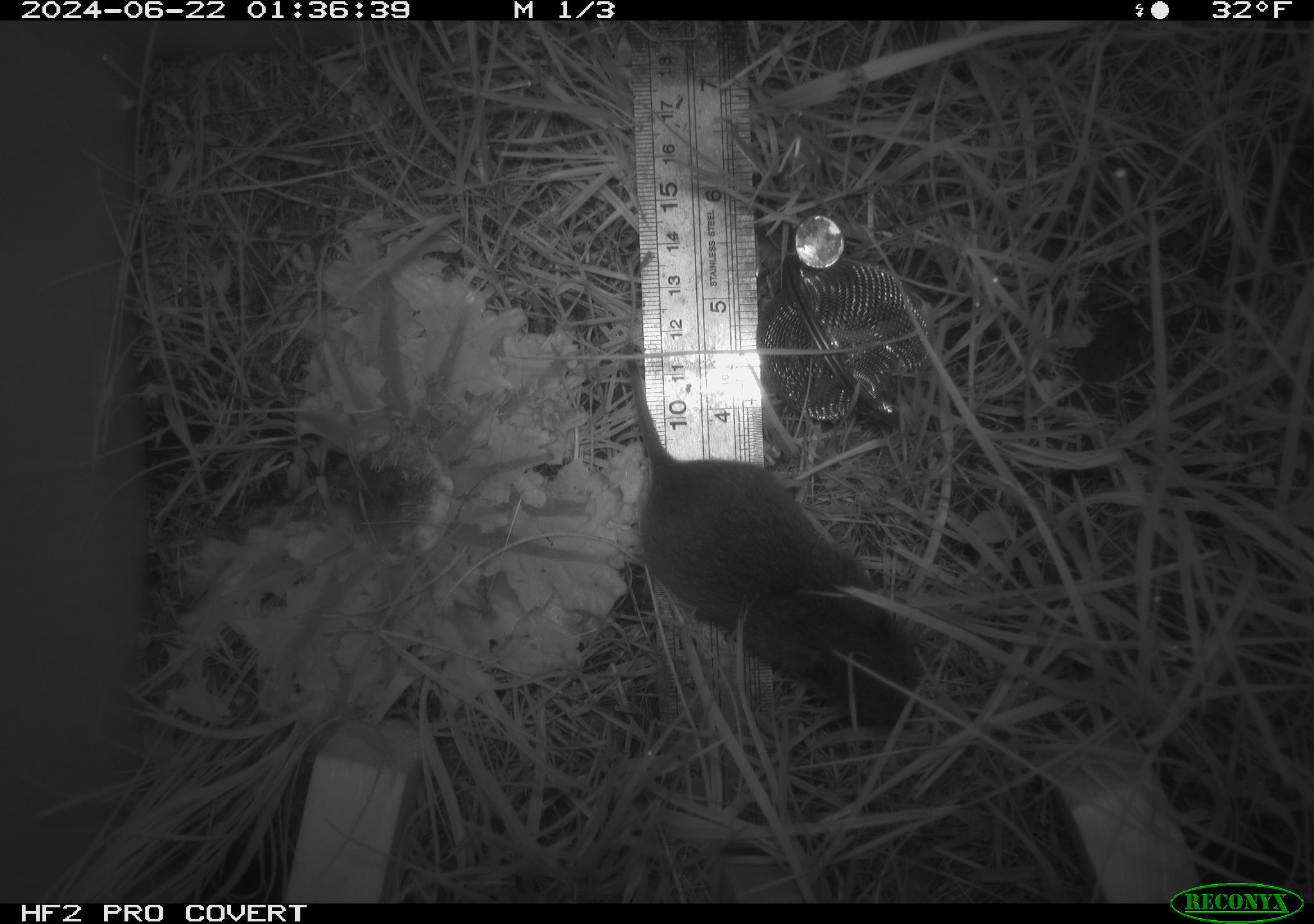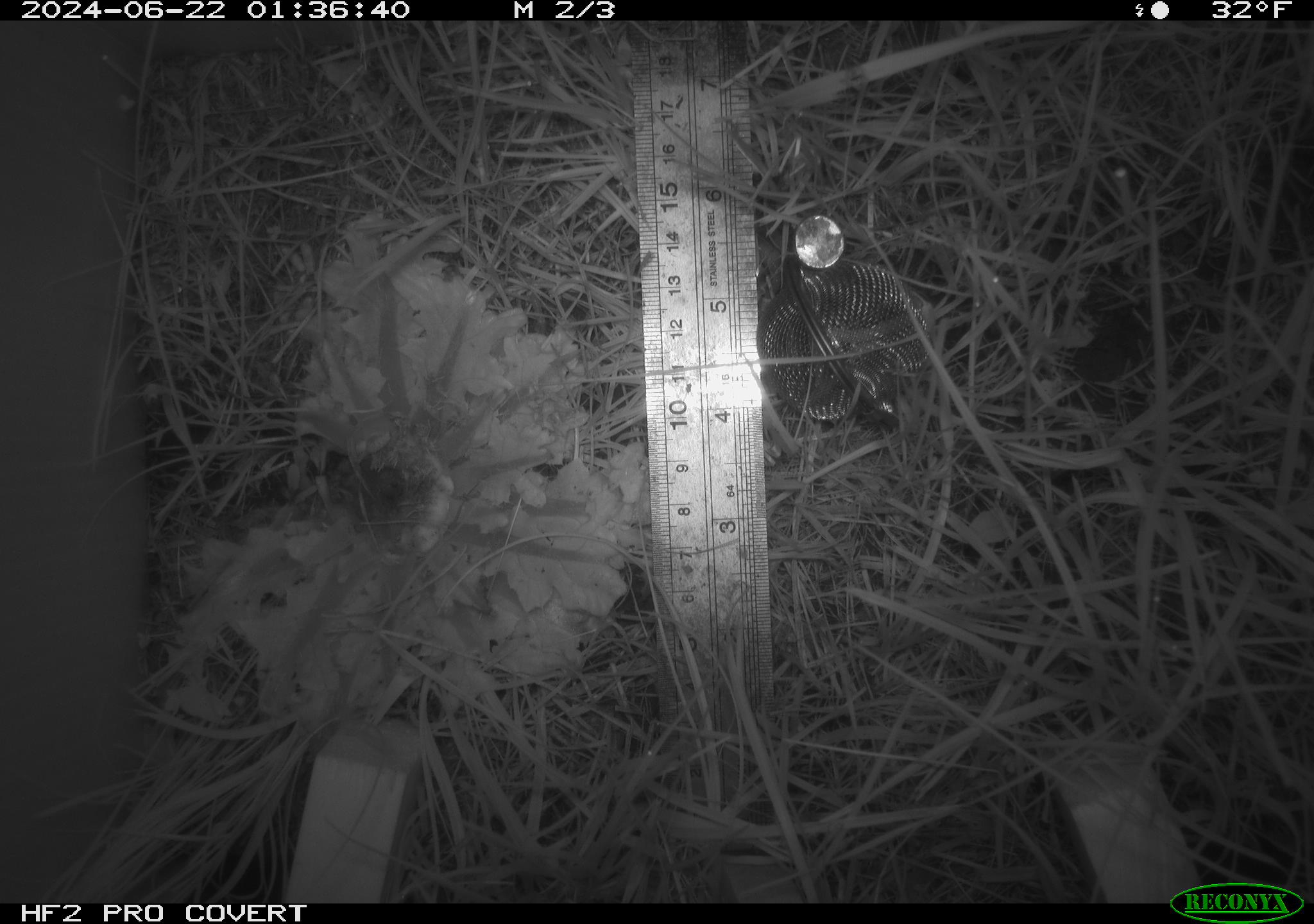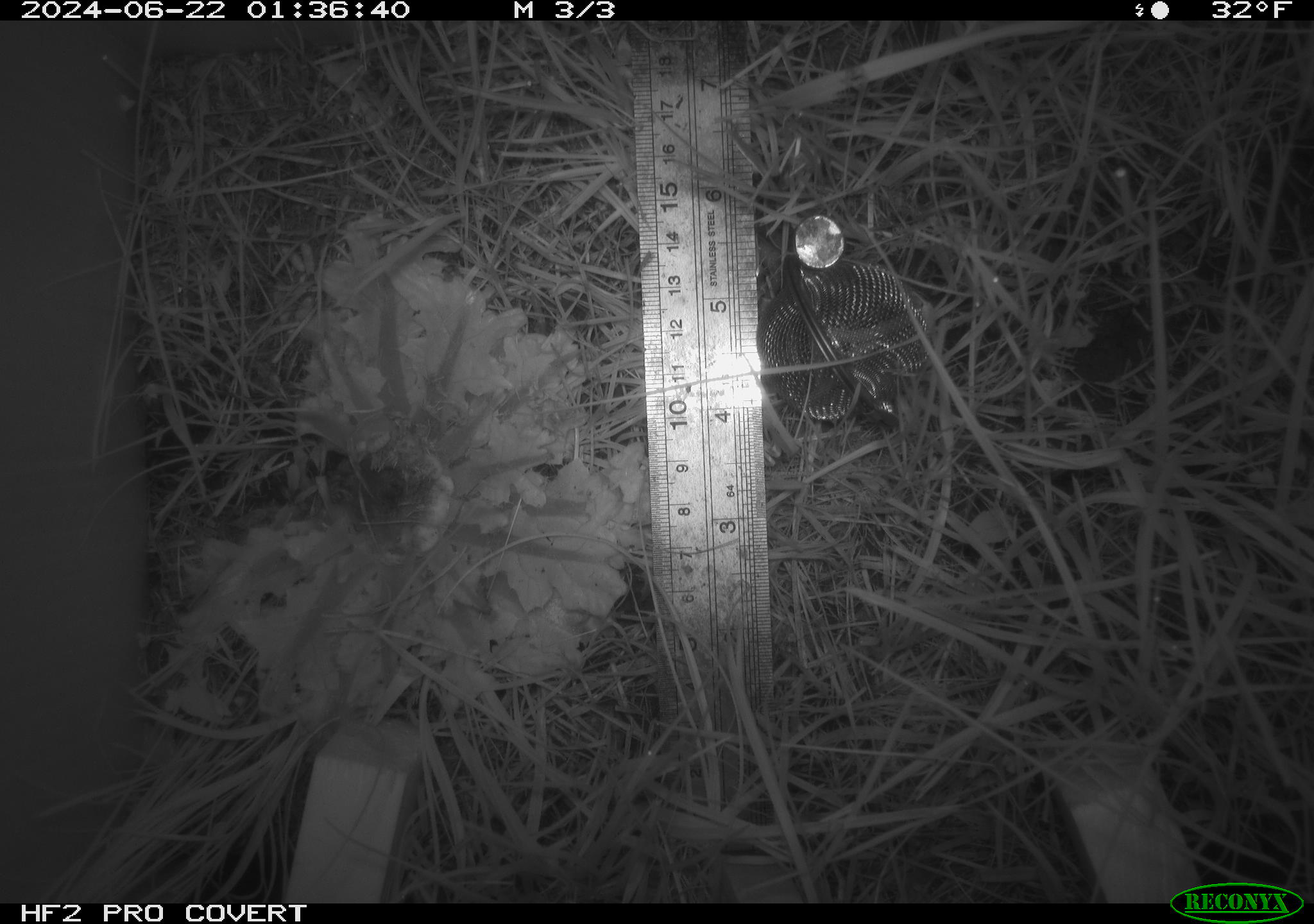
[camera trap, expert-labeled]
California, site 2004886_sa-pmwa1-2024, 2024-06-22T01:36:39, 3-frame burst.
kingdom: Animalia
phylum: Chordata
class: Mammalia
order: Rodentia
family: Cricetidae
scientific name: Arvicolinae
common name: voles, lemmings, and muskrats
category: arvicolinae subfamily